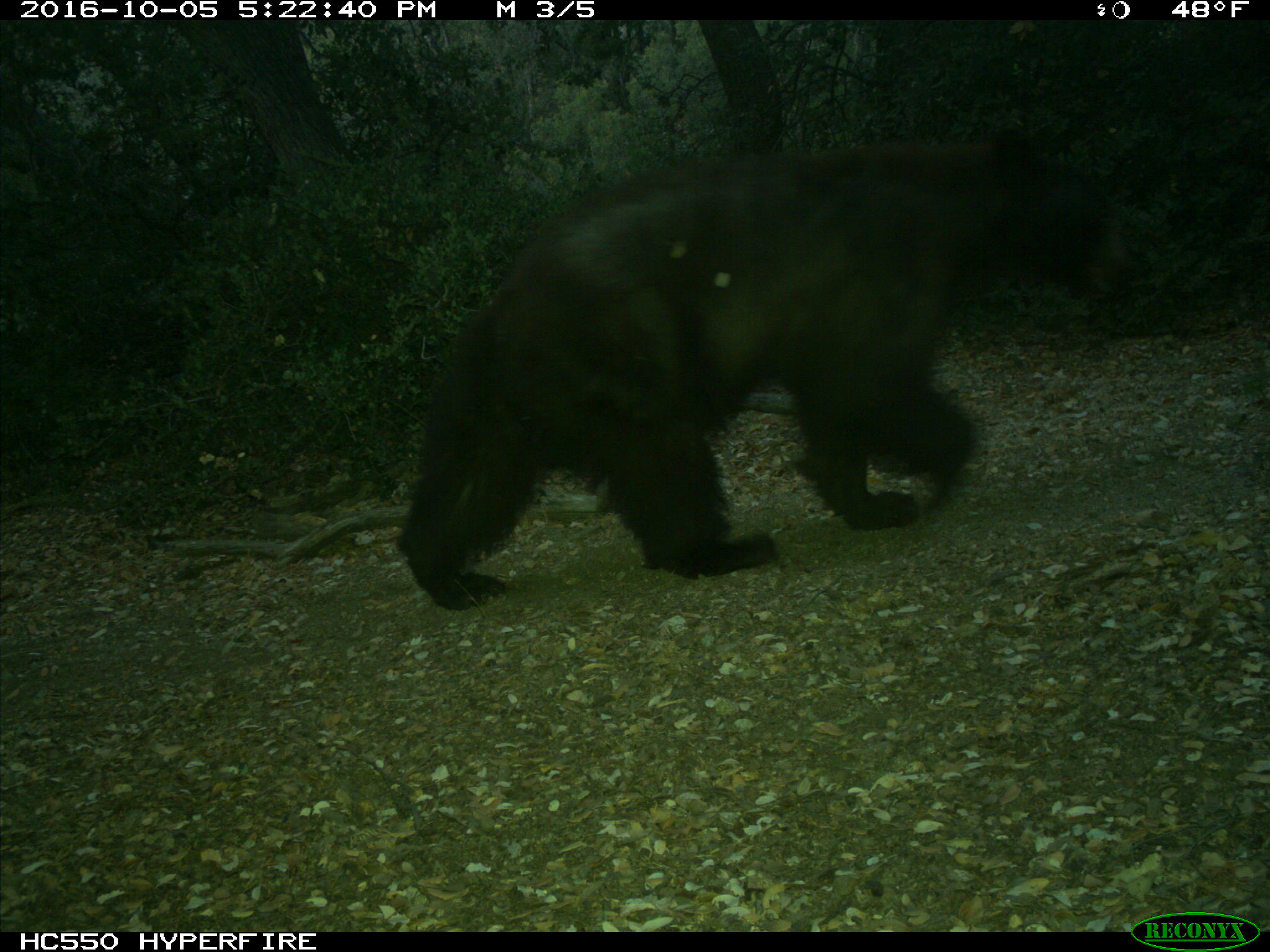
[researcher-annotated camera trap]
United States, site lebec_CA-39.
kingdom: Animalia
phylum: Chordata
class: Mammalia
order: Carnivora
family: Ursidae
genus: Ursus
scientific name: Ursus americanus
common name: american black bear